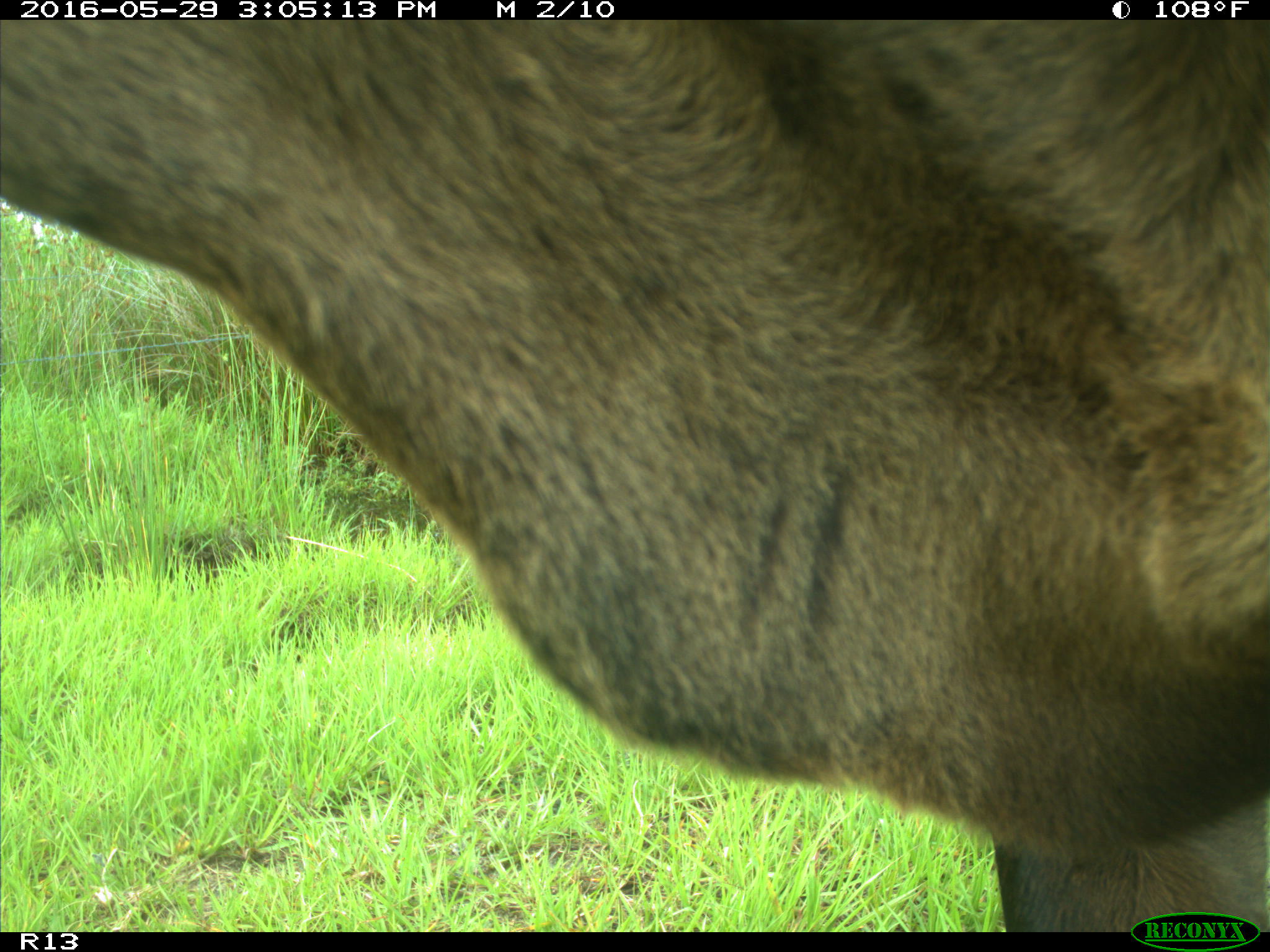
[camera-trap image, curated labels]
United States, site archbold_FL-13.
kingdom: Animalia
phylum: Chordata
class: Mammalia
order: Artiodactyla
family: Bovidae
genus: Bos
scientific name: Bos taurus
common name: domestic cow